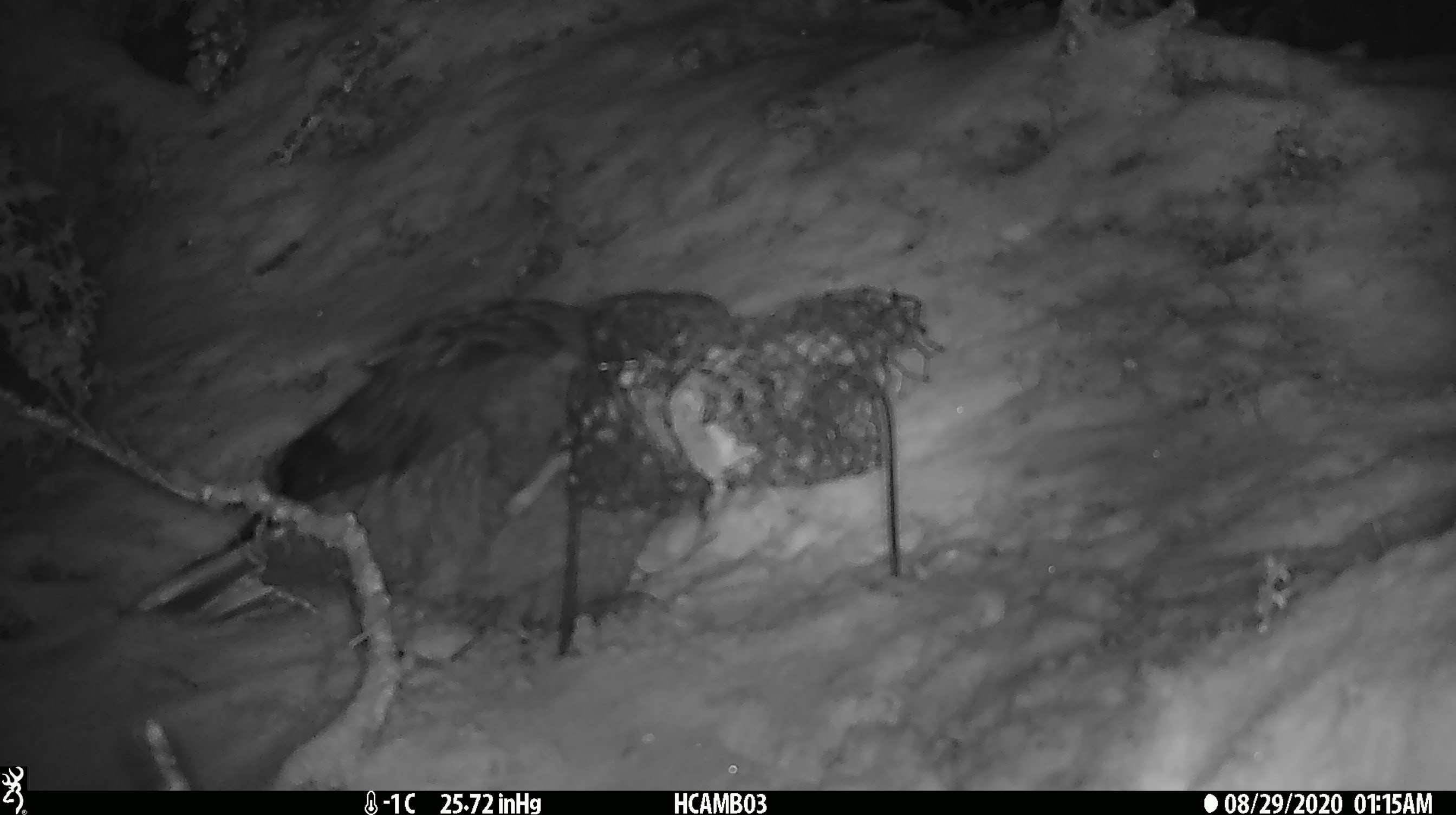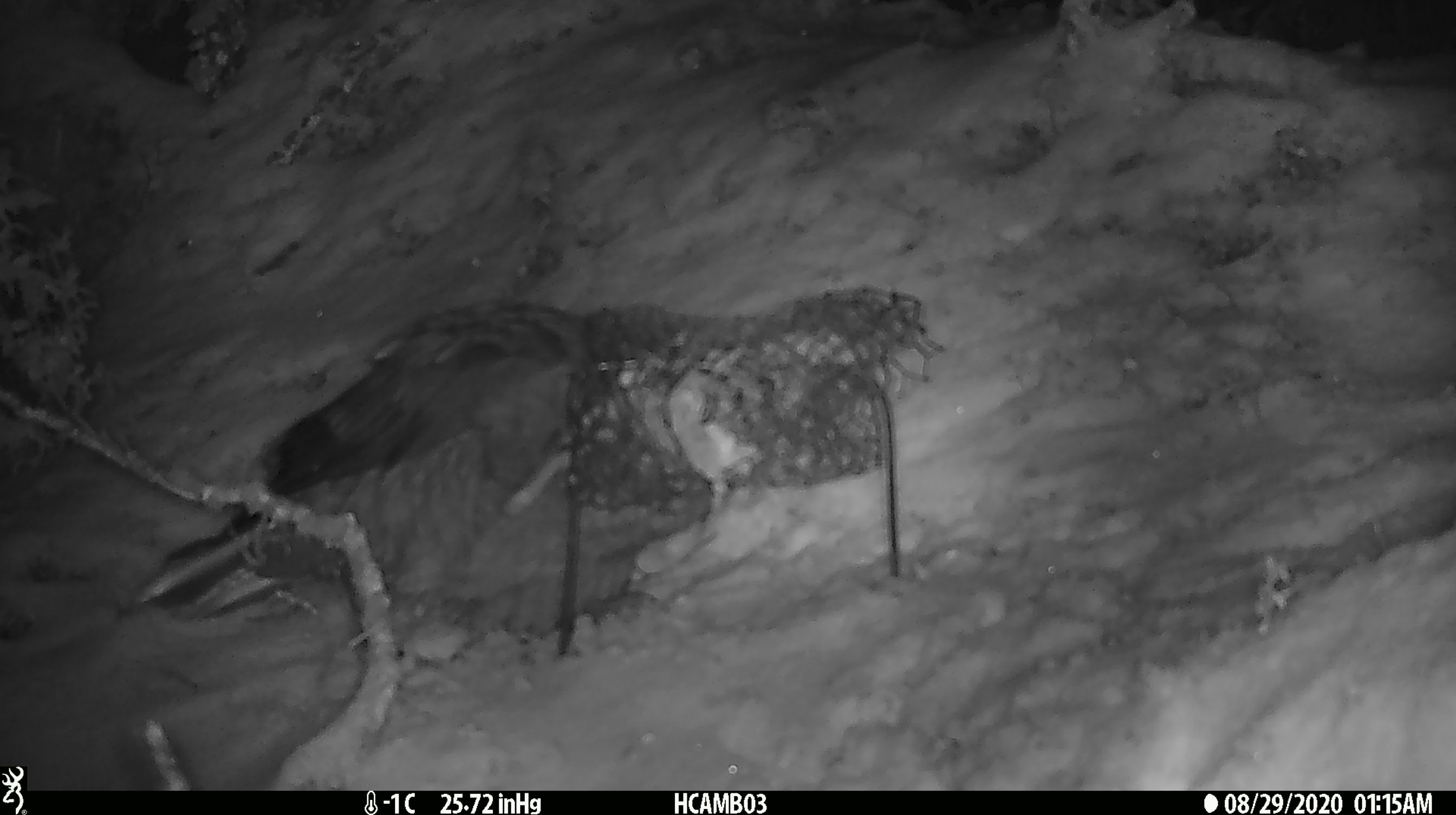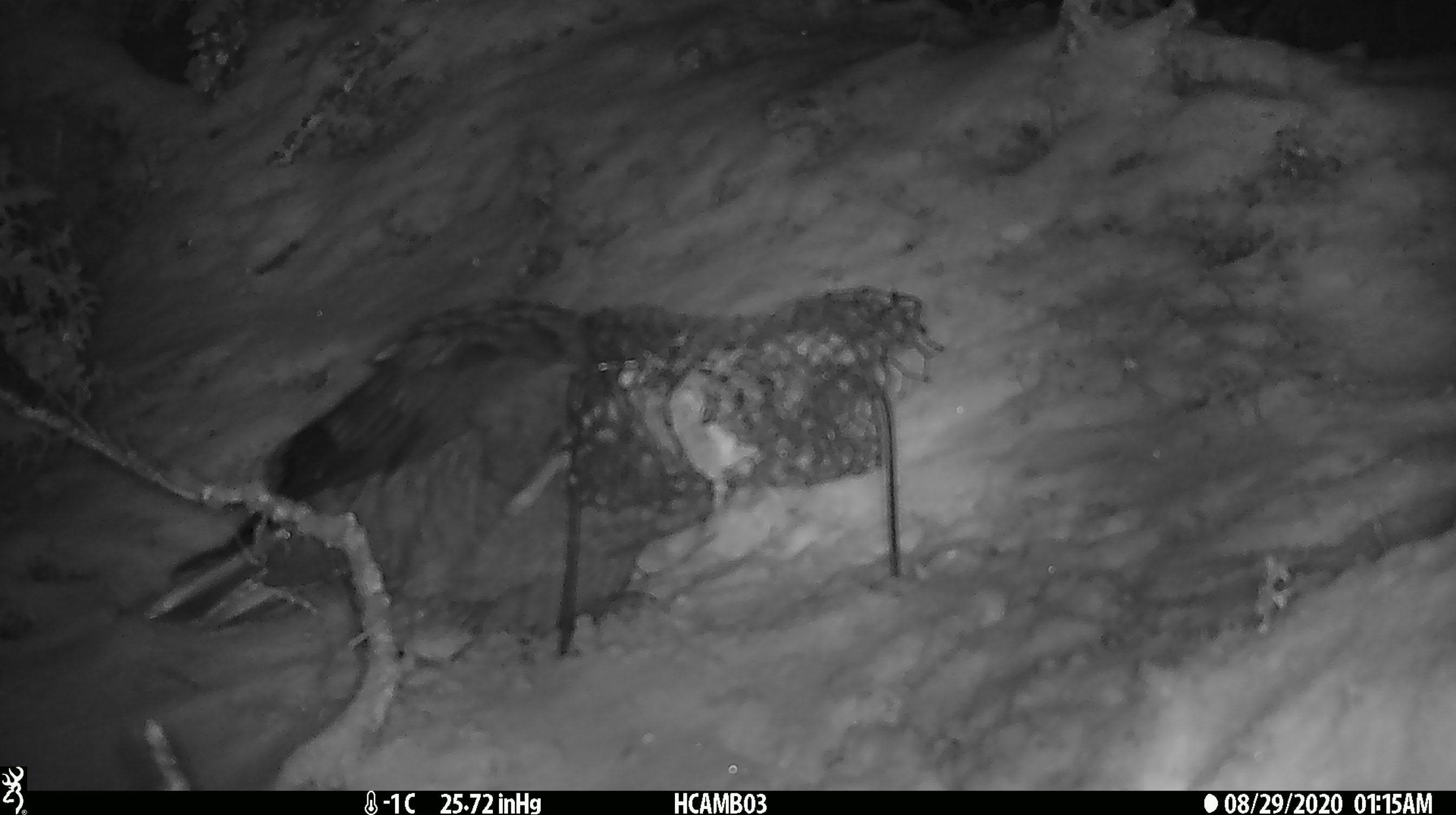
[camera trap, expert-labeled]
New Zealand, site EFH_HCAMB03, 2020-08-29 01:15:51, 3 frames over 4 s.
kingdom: Animalia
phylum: Chordata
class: Aves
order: Psittaciformes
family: Strigopidae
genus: Nestor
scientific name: Nestor notabilis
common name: kea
Kea (Nestor notabilis).